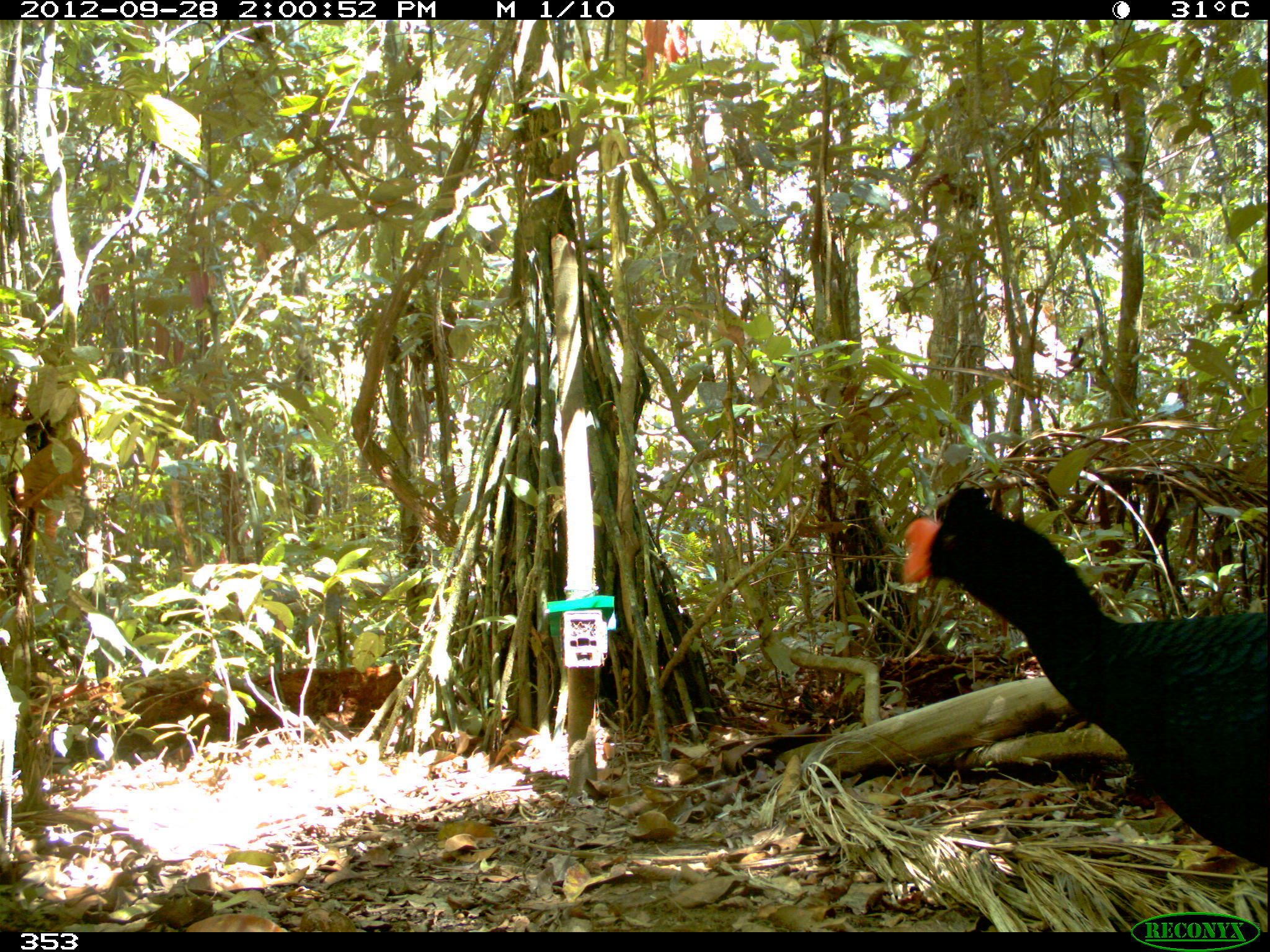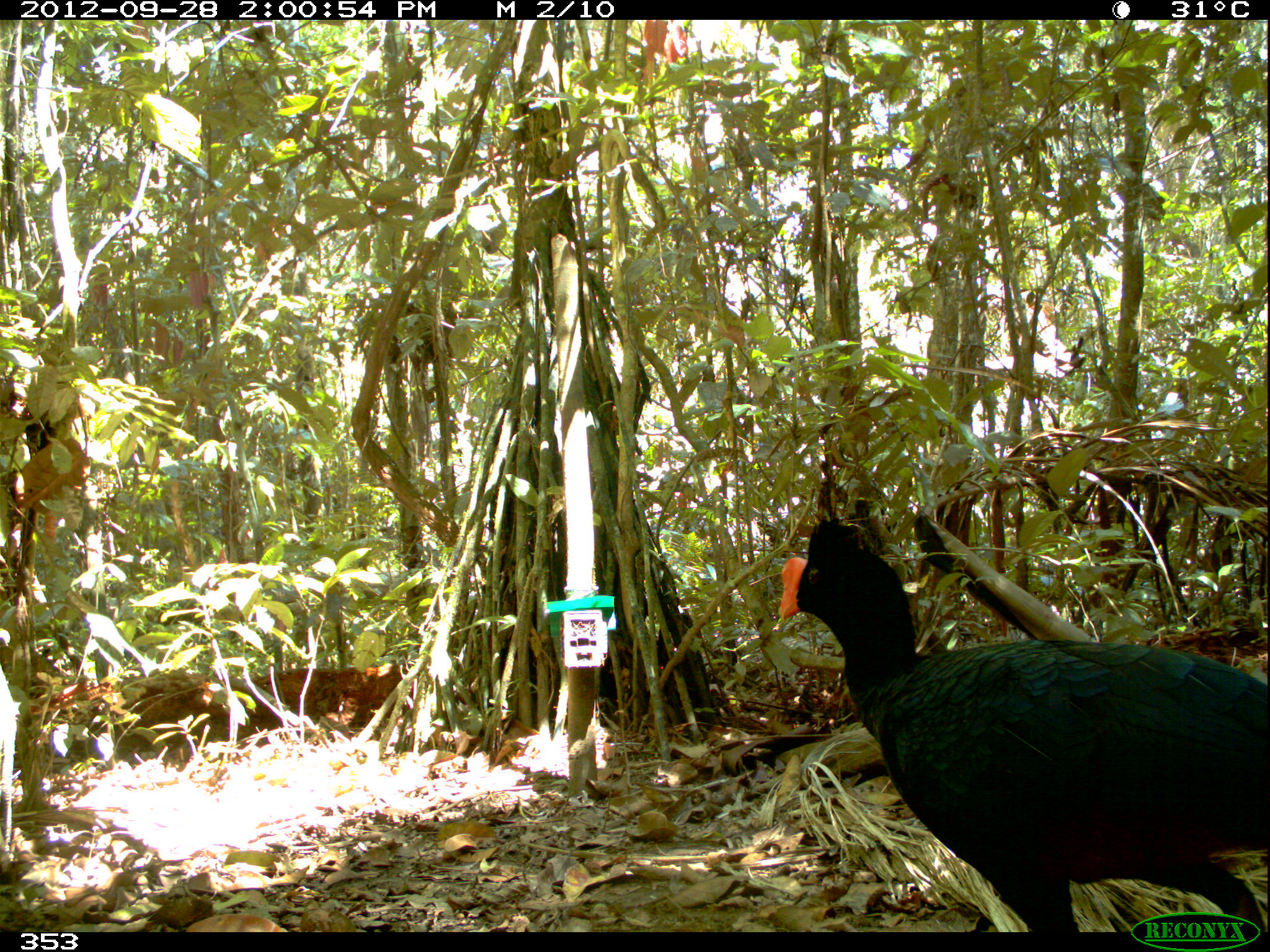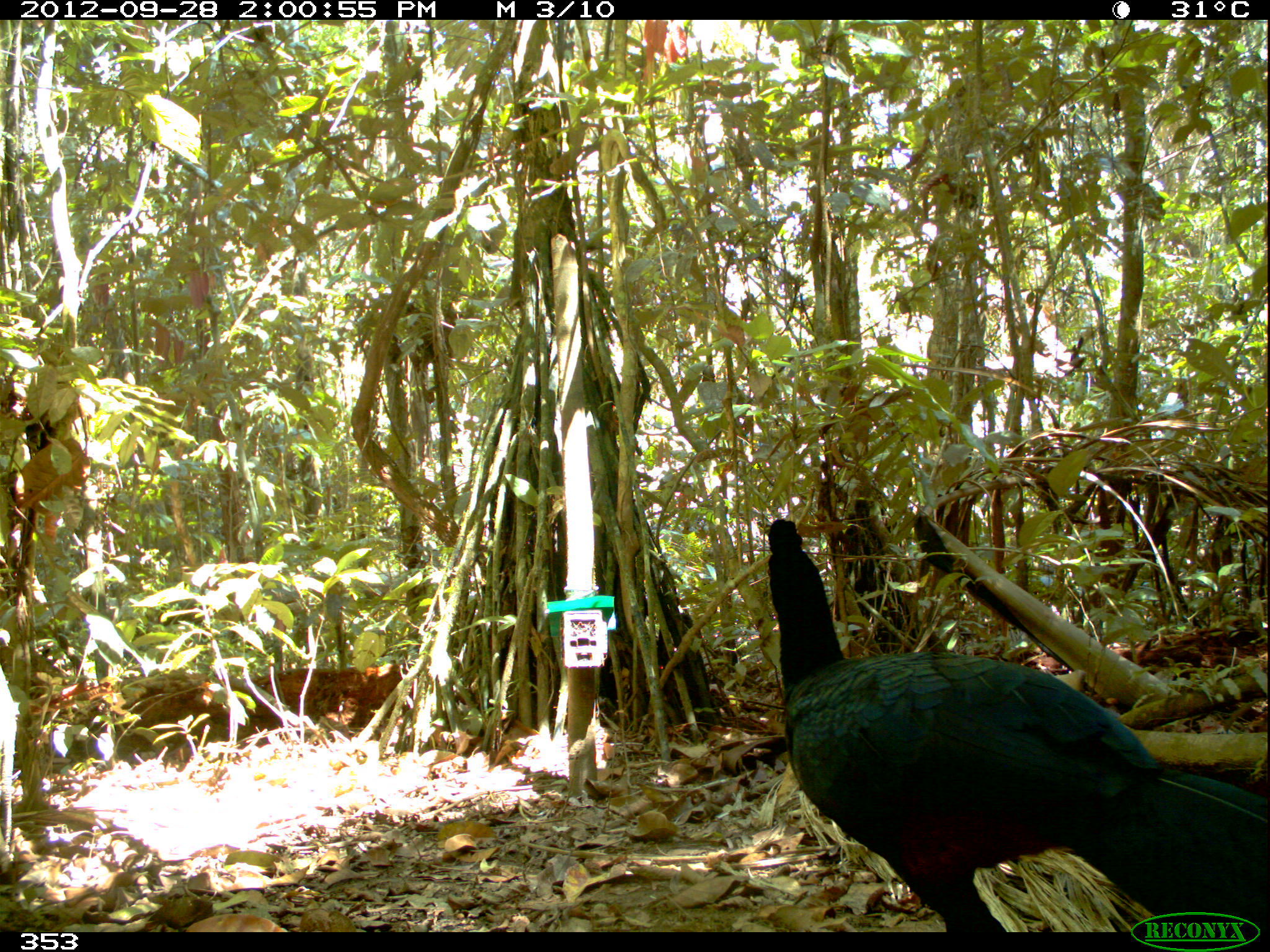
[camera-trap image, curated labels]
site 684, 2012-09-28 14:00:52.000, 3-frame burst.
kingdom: Animalia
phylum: Chordata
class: Aves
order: Galliformes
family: Cracidae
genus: Mitu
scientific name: Mitu tuberosum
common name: razor-billed curassow